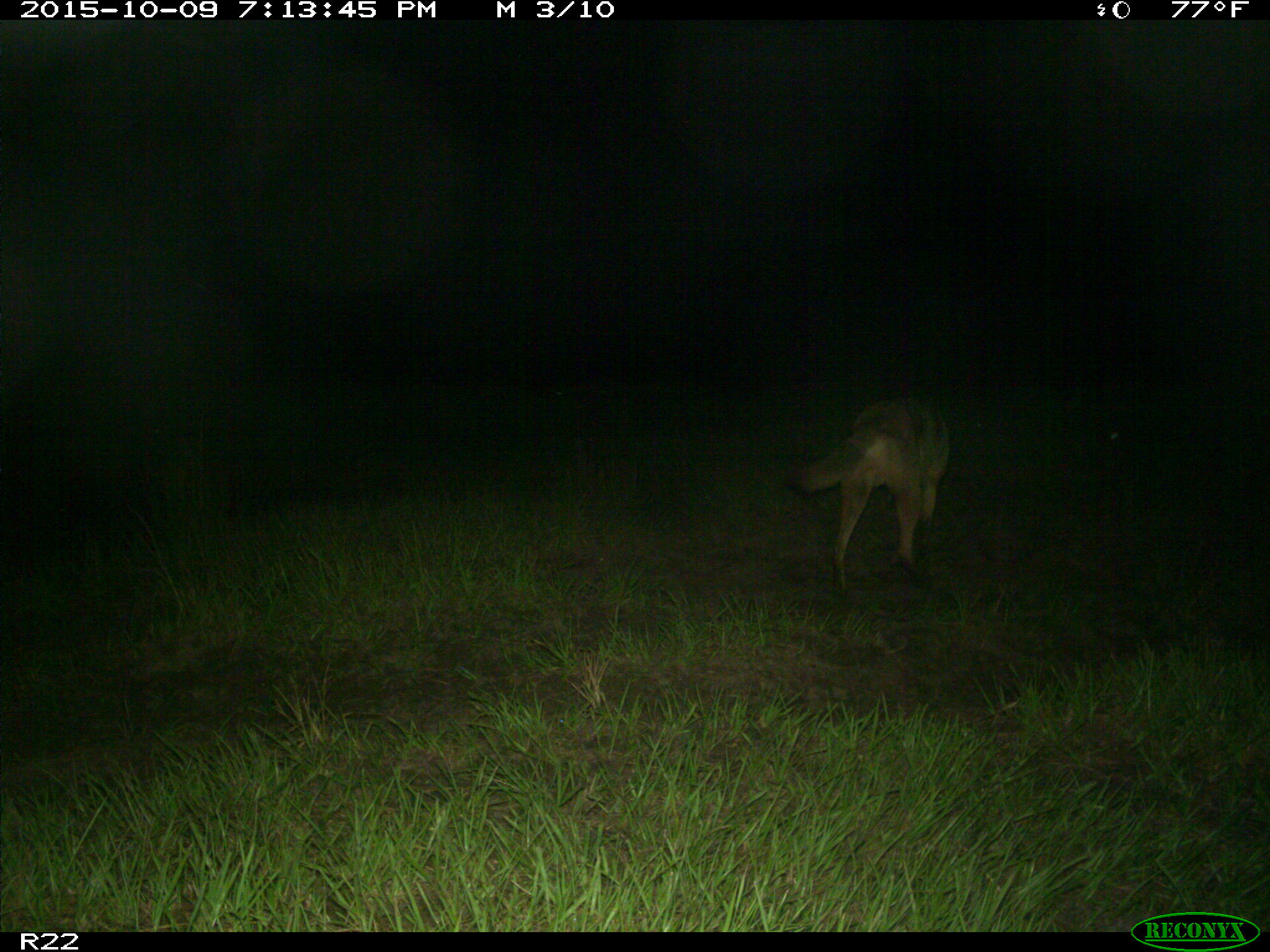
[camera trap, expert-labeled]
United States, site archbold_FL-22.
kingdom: Animalia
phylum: Chordata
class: Mammalia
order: Carnivora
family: Canidae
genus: Canis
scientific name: Canis latrans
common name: coyote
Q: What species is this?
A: Canis latrans (coyote).